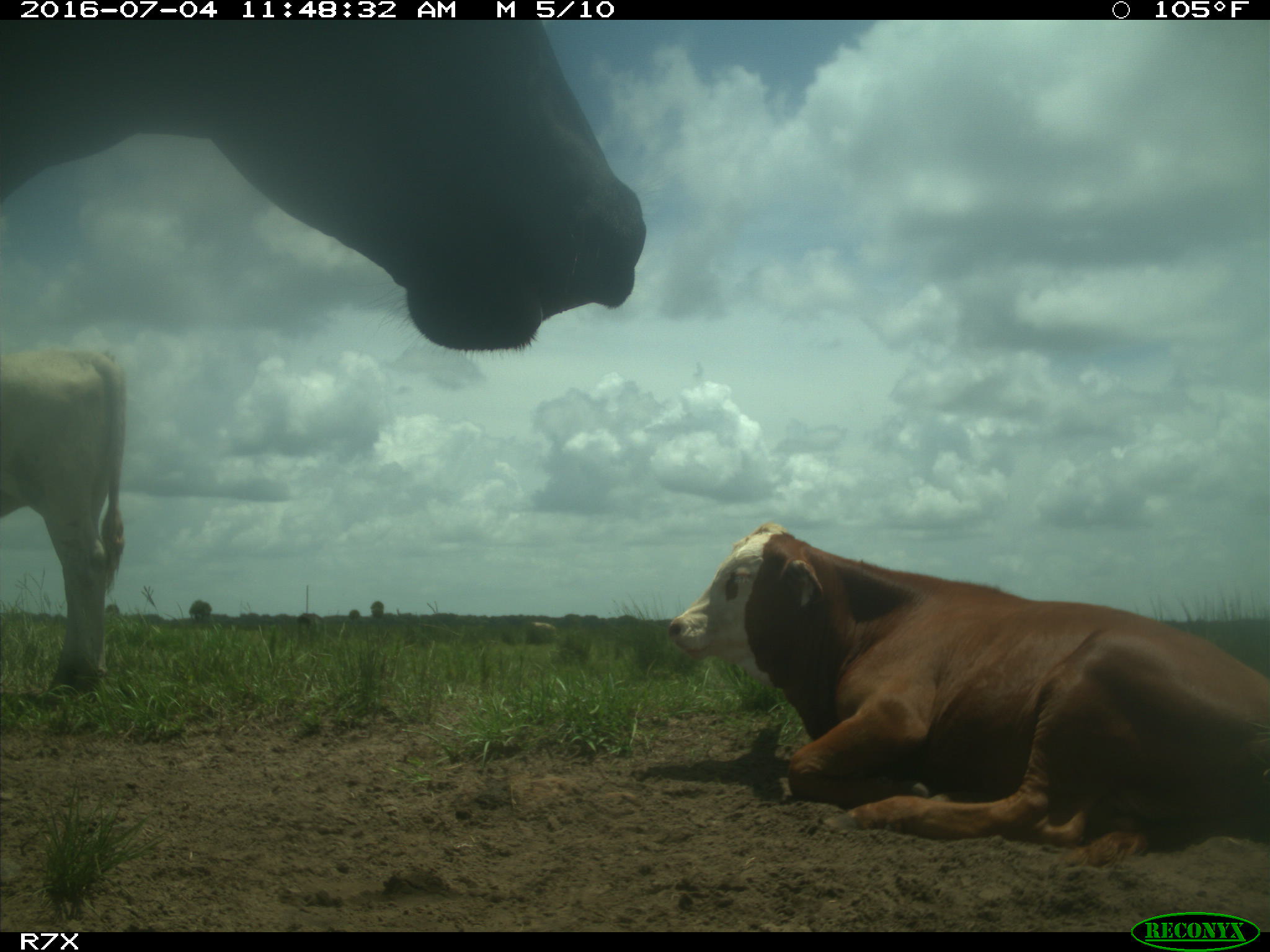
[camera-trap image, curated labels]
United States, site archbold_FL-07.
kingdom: Animalia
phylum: Chordata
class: Mammalia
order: Artiodactyla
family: Bovidae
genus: Bos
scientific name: Bos taurus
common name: domestic cow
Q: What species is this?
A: Bos taurus (domestic cow).